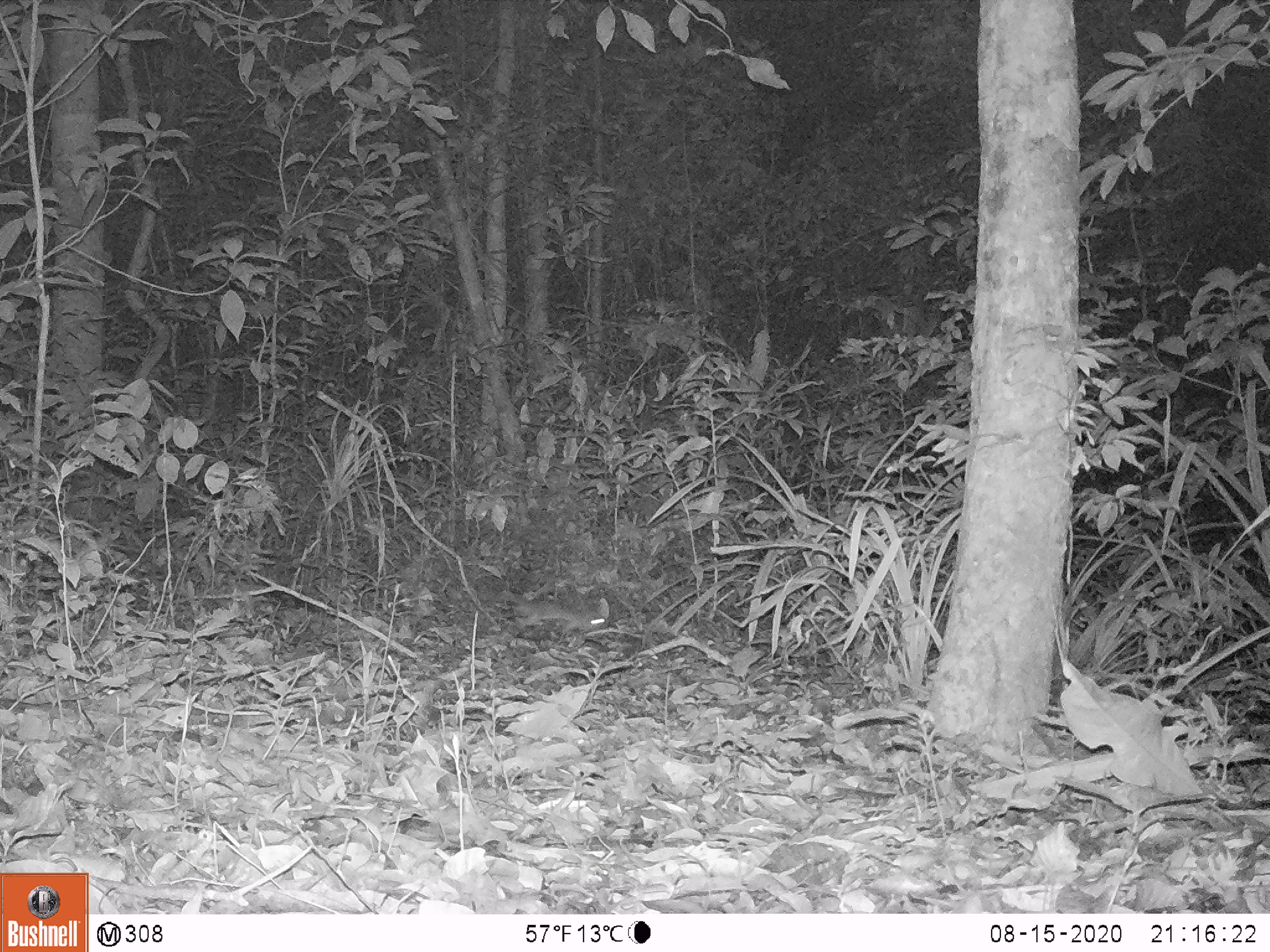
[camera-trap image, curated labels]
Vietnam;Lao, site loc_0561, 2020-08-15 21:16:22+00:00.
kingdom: Animalia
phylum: Chordata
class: Mammalia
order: Rodentia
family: Muridae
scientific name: Muridae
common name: old-world mice and rats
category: unidentified murid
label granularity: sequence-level